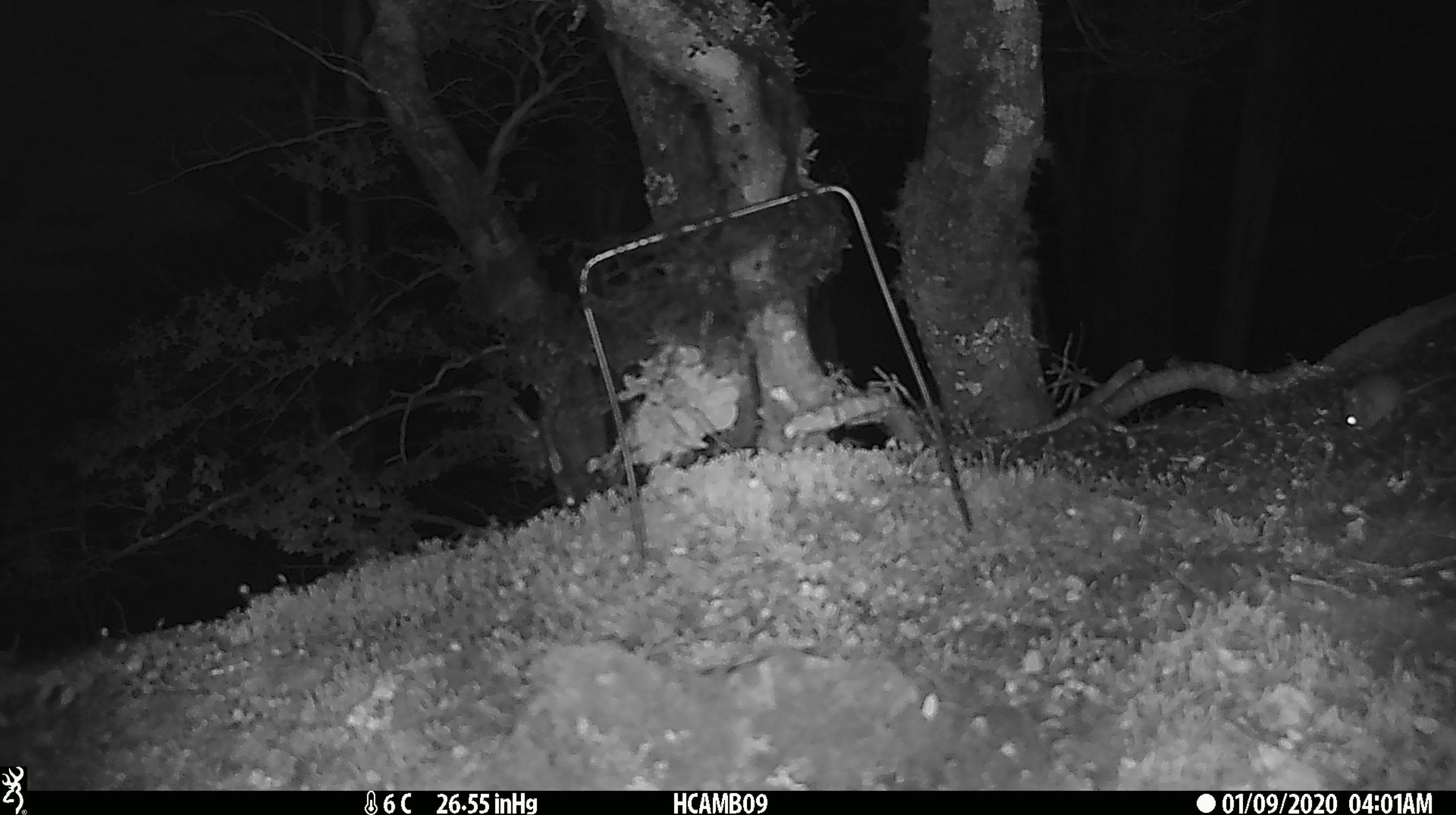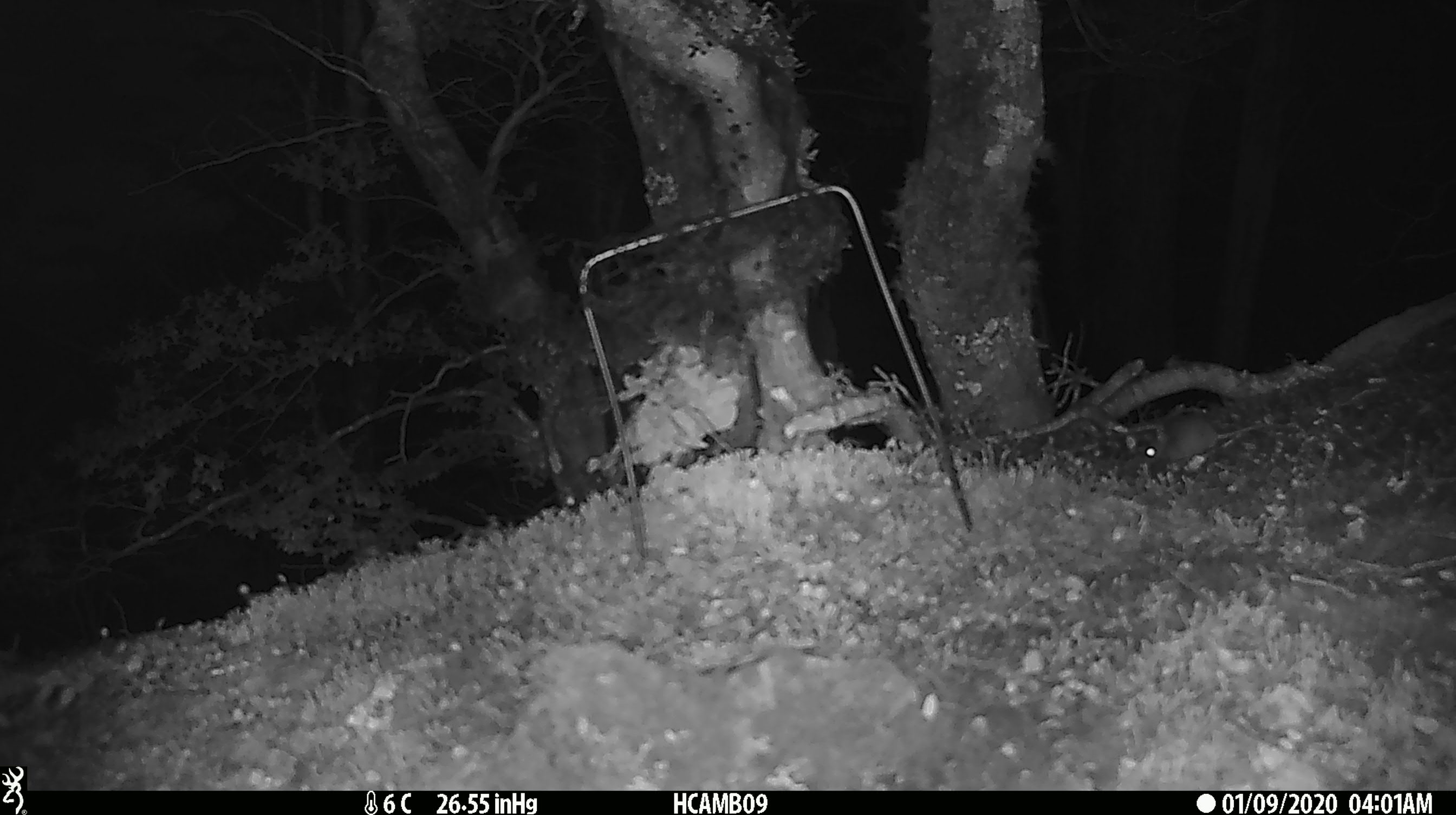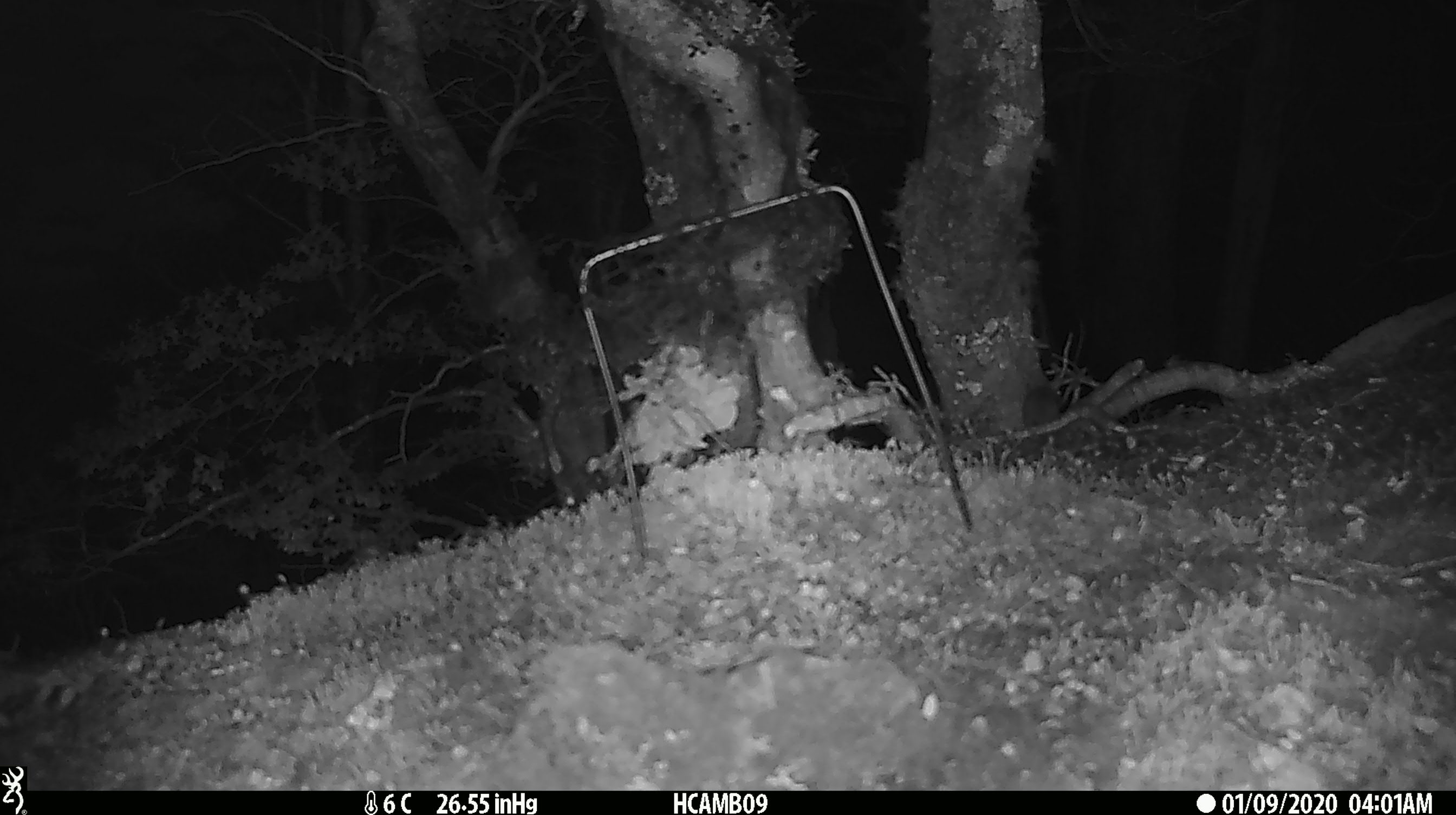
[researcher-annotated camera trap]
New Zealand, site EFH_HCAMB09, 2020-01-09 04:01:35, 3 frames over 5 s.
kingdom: Animalia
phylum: Chordata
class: Mammalia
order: Rodentia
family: Muridae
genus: Mus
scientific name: Mus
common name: mouse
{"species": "mouse (Mus)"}